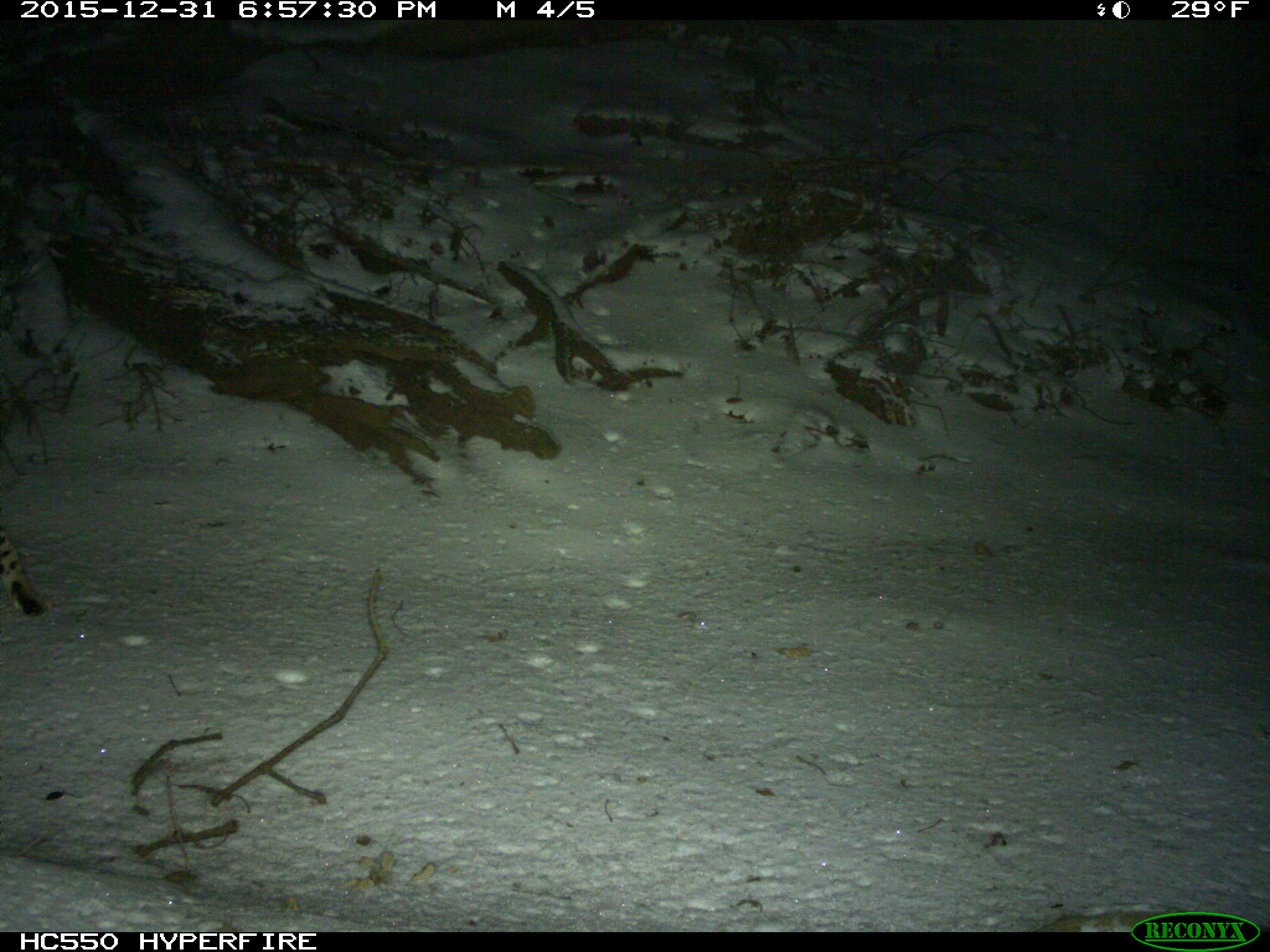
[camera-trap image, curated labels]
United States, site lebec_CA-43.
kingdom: Animalia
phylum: Chordata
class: Mammalia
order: Carnivora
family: Felidae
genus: Lynx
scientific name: Lynx rufus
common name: bobcat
Lynx rufus (bobcat).